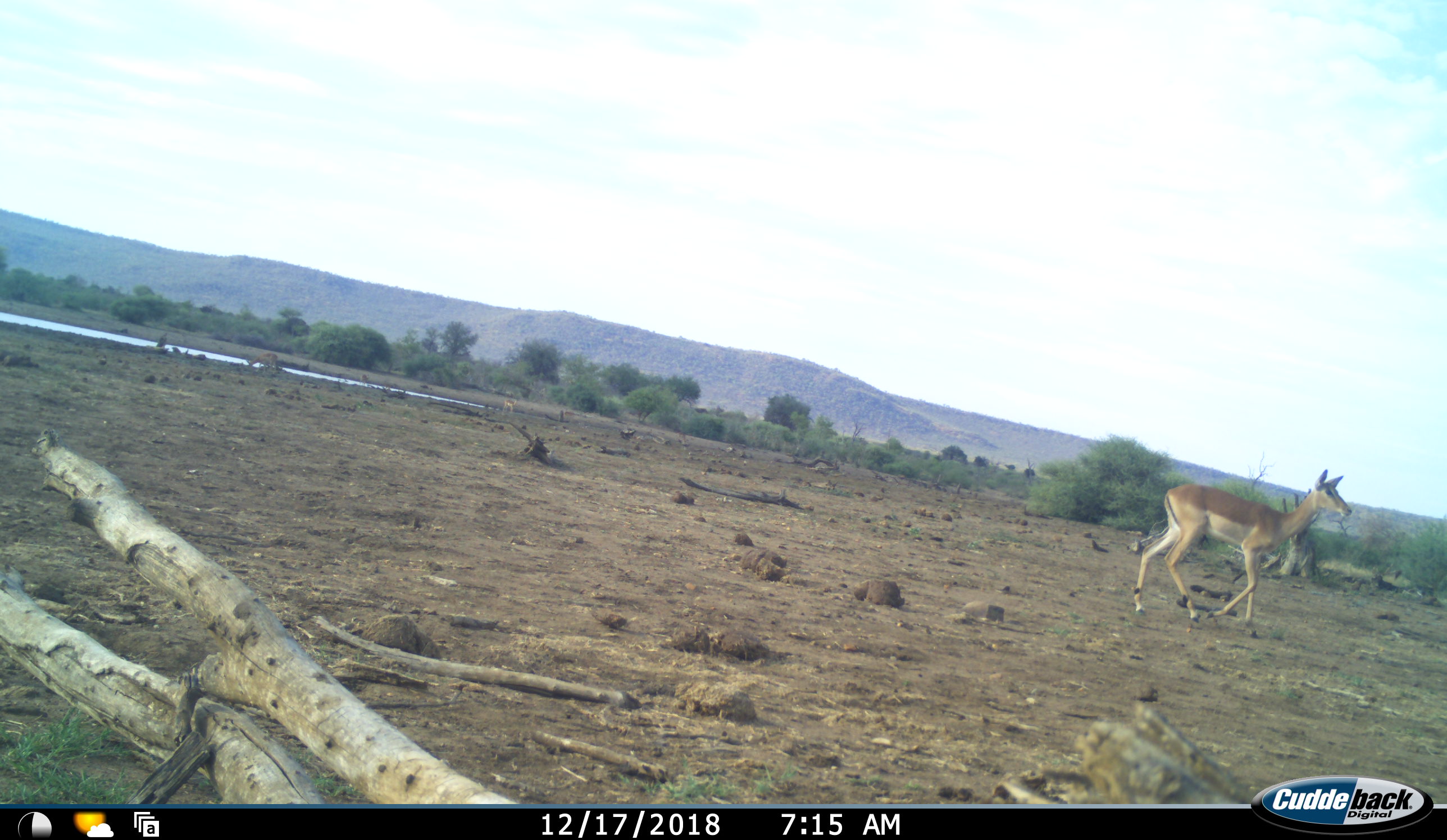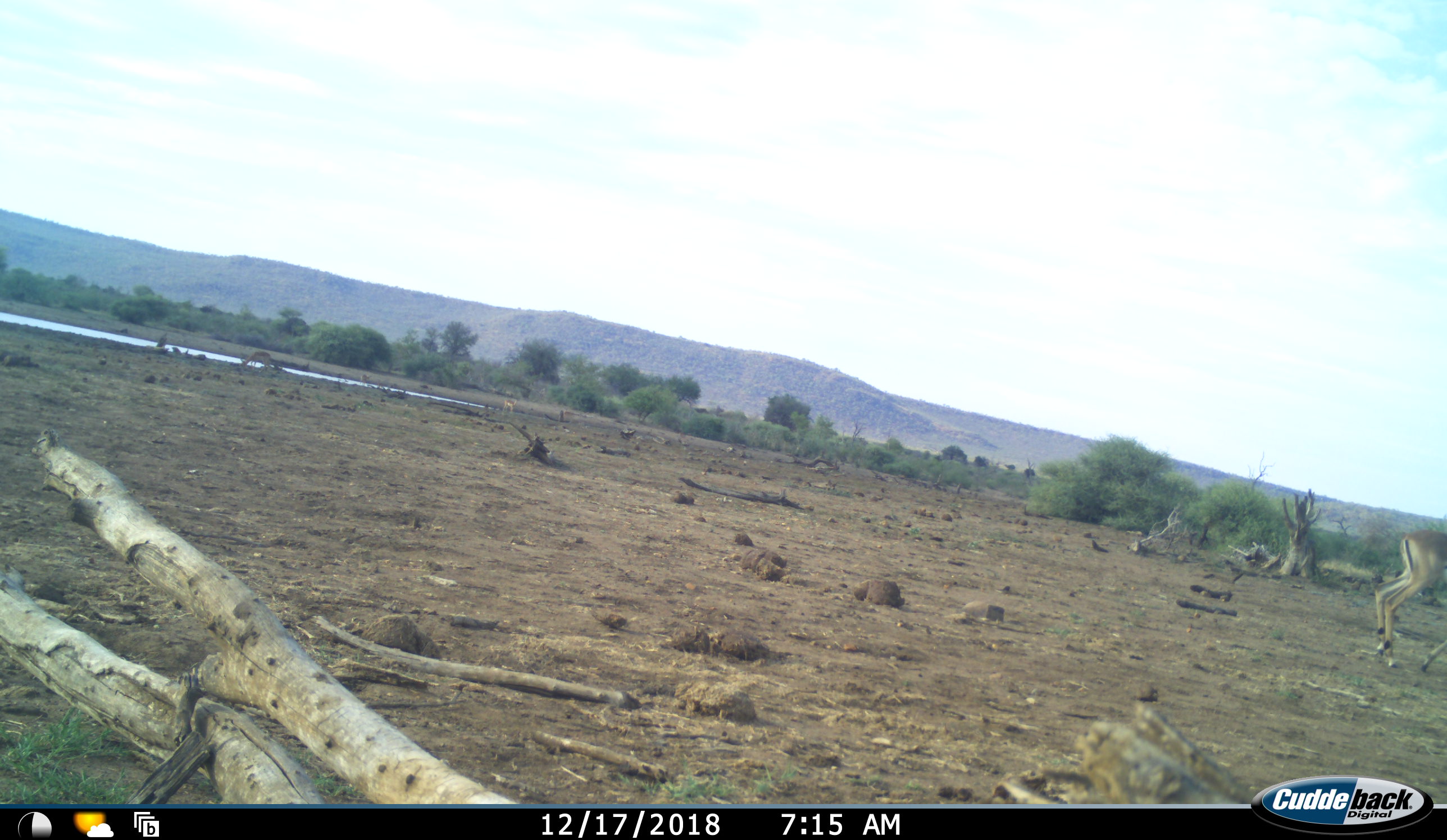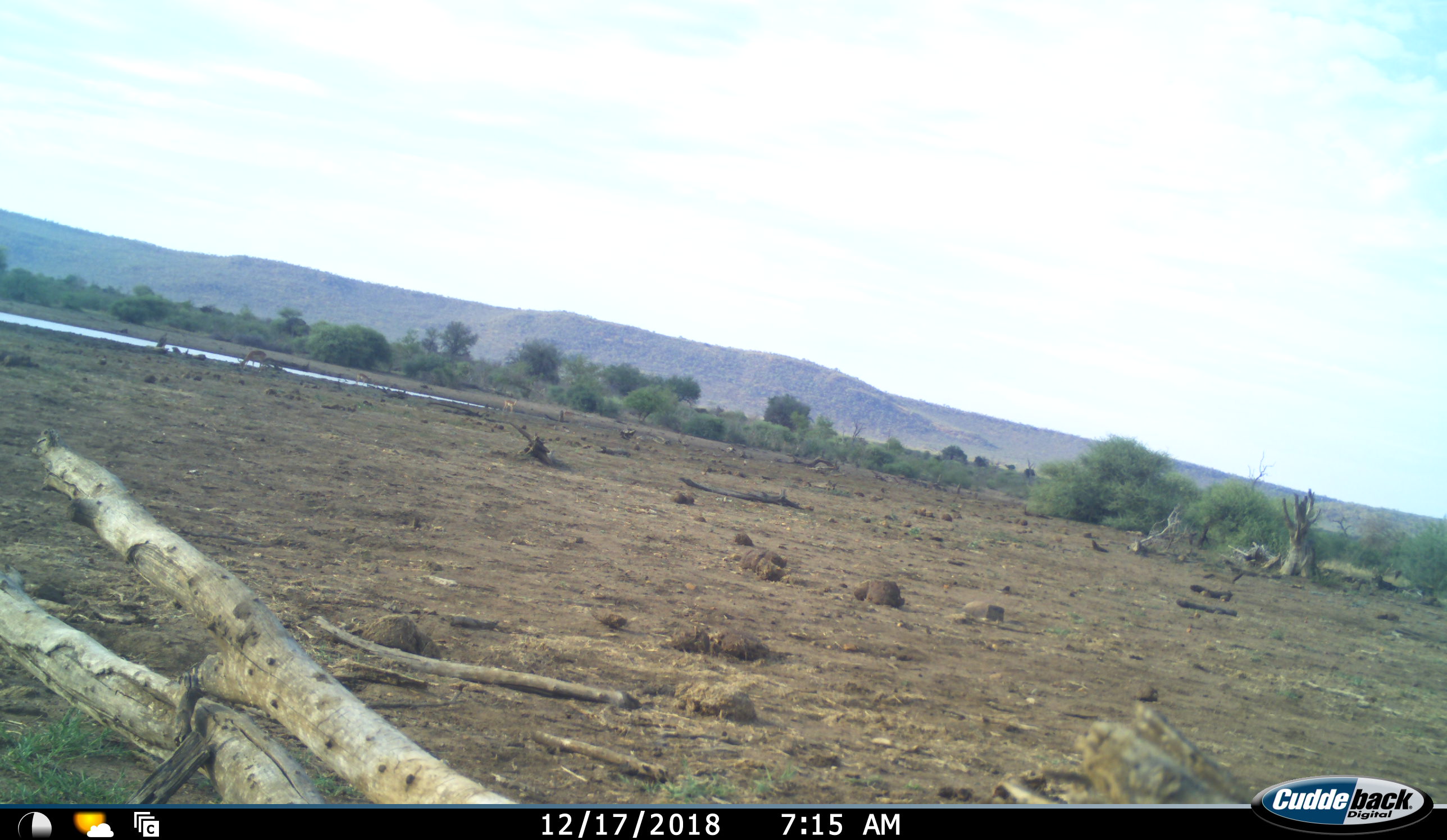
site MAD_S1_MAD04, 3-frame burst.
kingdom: Animalia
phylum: Chordata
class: Mammalia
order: Artiodactyla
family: Bovidae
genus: Aepyceros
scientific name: Aepyceros melampus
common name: impala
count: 1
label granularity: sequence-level